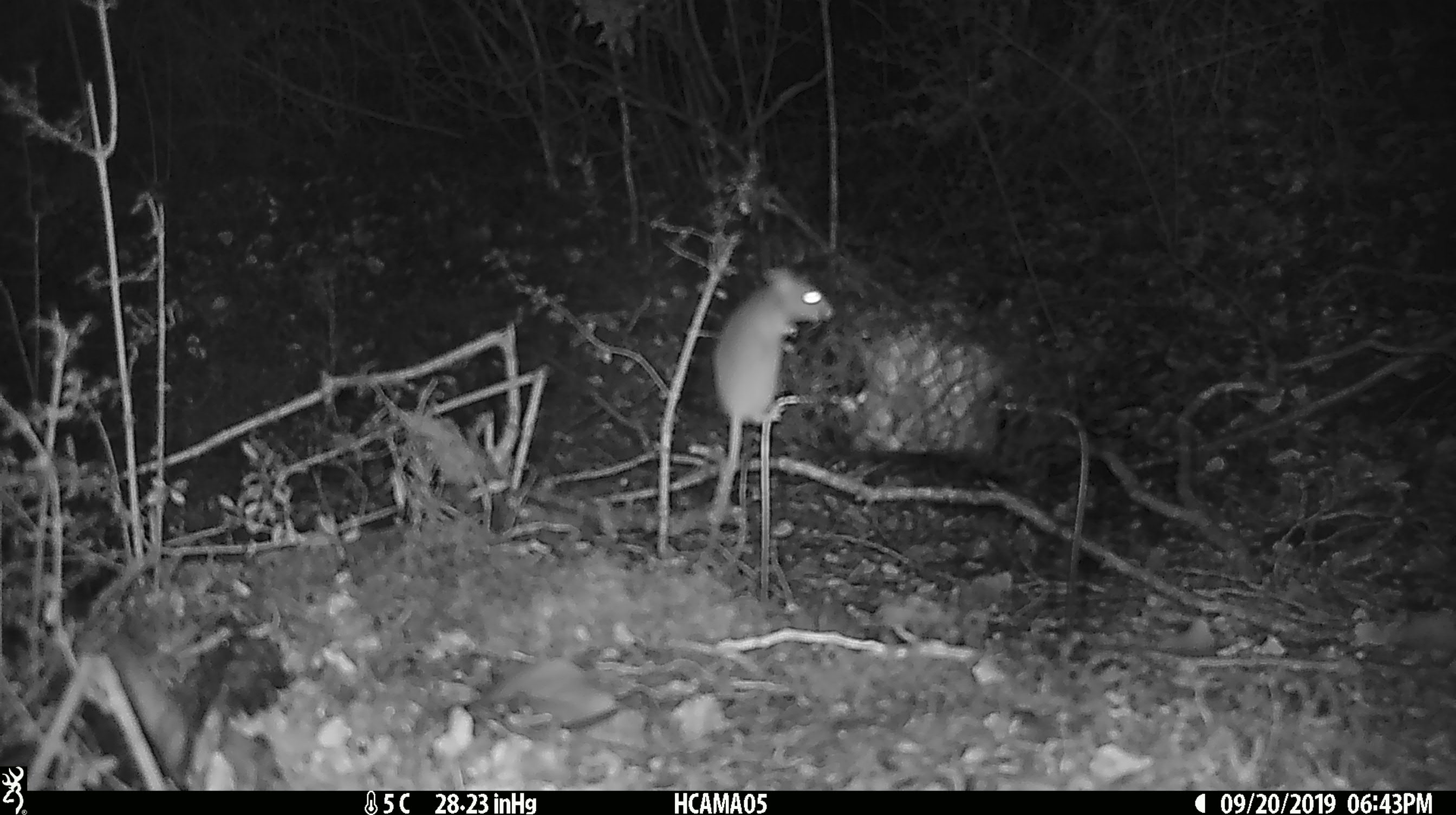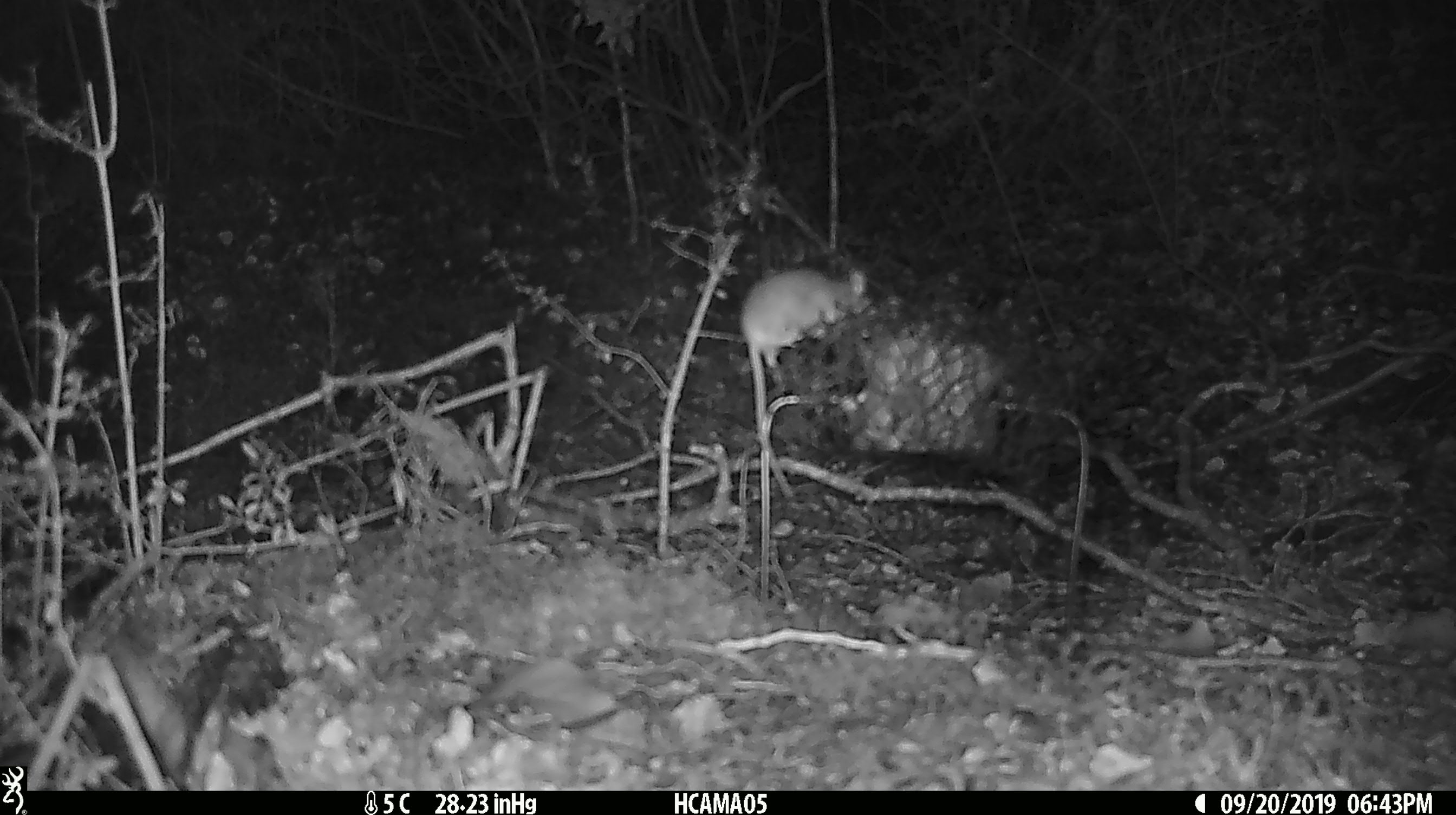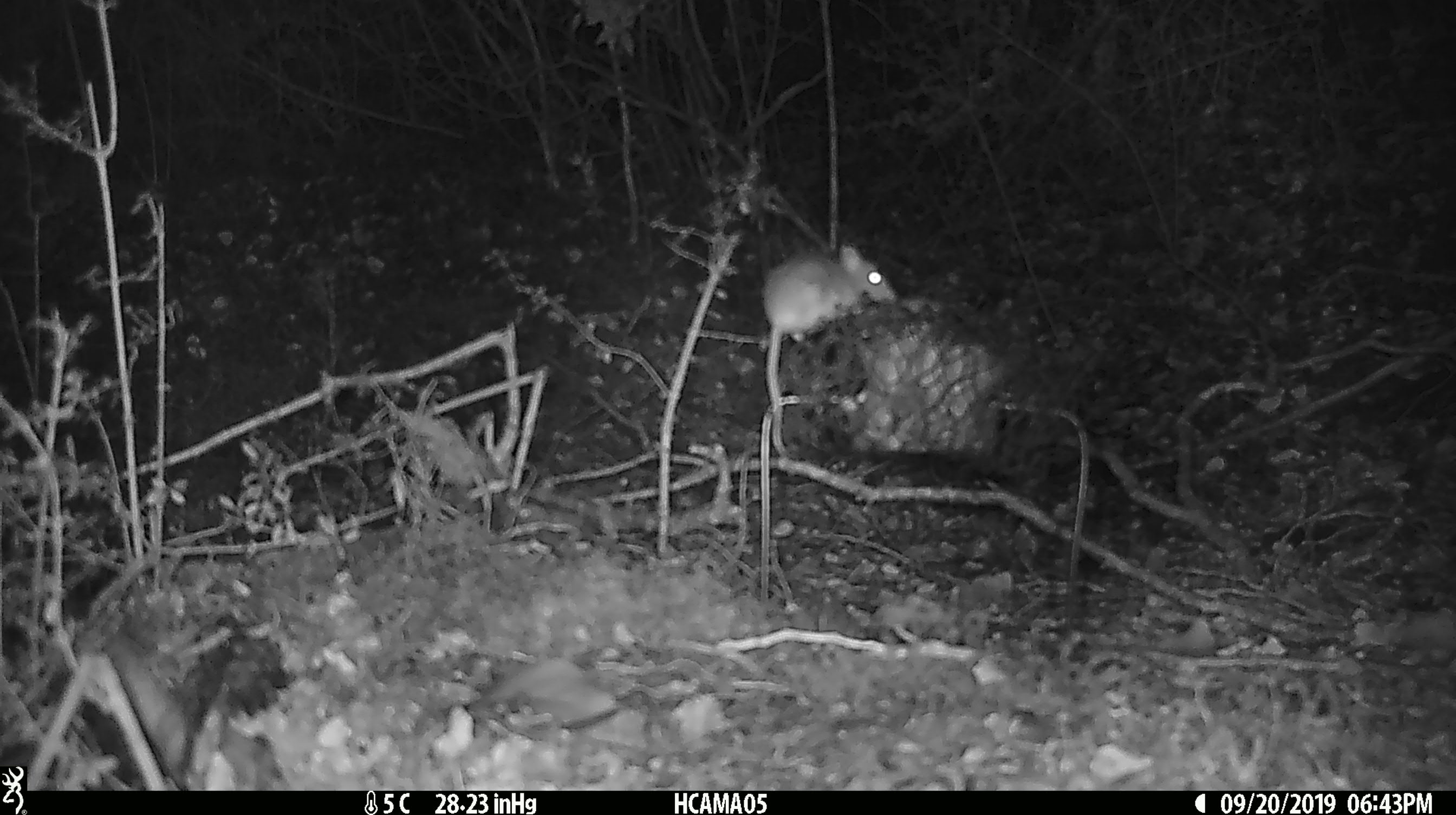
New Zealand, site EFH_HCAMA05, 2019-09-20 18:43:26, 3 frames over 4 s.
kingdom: Animalia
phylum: Chordata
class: Mammalia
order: Rodentia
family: Muridae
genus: Mus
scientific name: Mus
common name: mouse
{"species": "mouse (Mus)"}